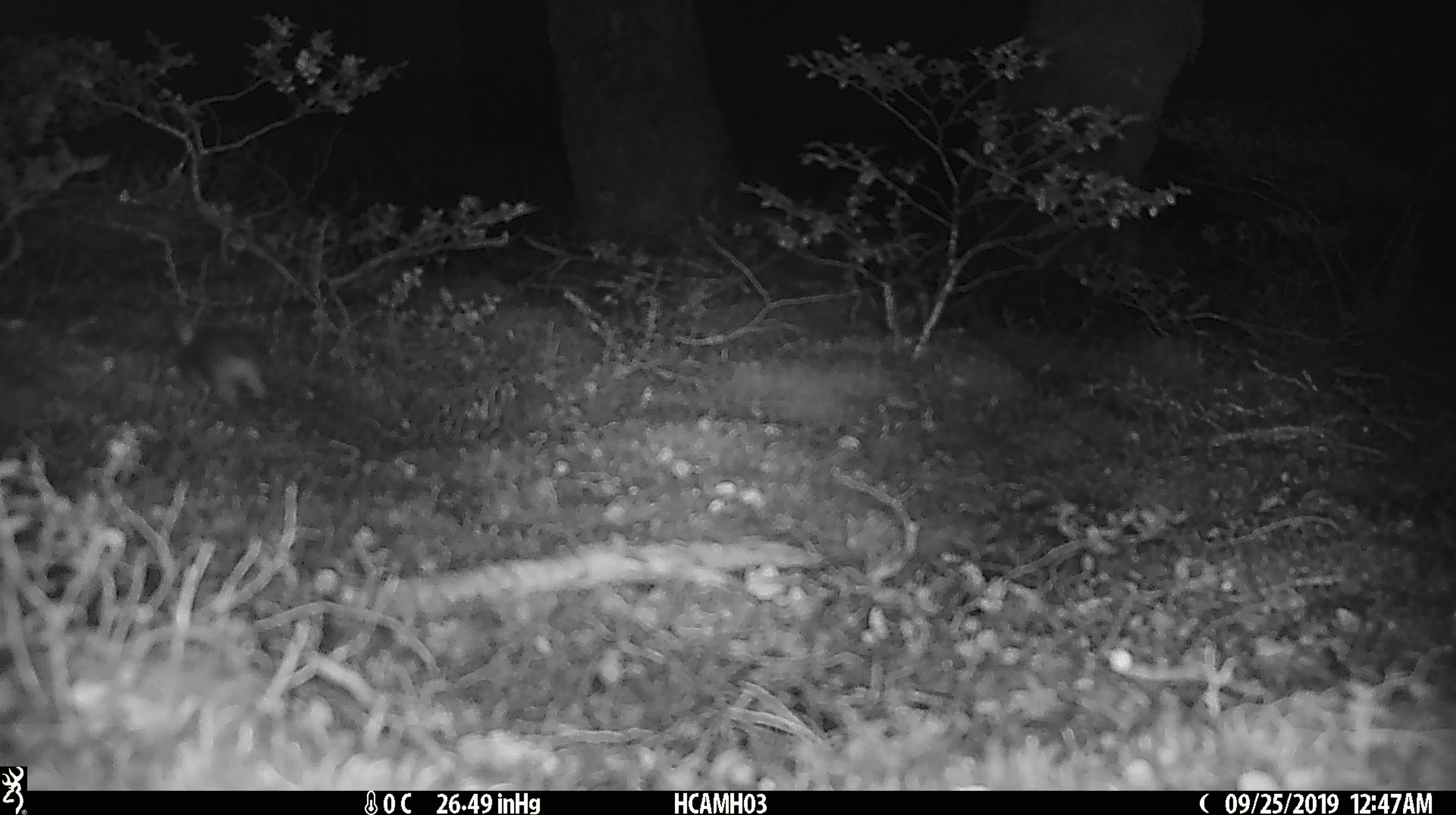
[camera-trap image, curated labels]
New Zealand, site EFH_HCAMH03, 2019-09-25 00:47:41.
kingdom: Animalia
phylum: Chordata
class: Mammalia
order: Rodentia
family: Muridae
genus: Mus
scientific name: Mus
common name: mouse